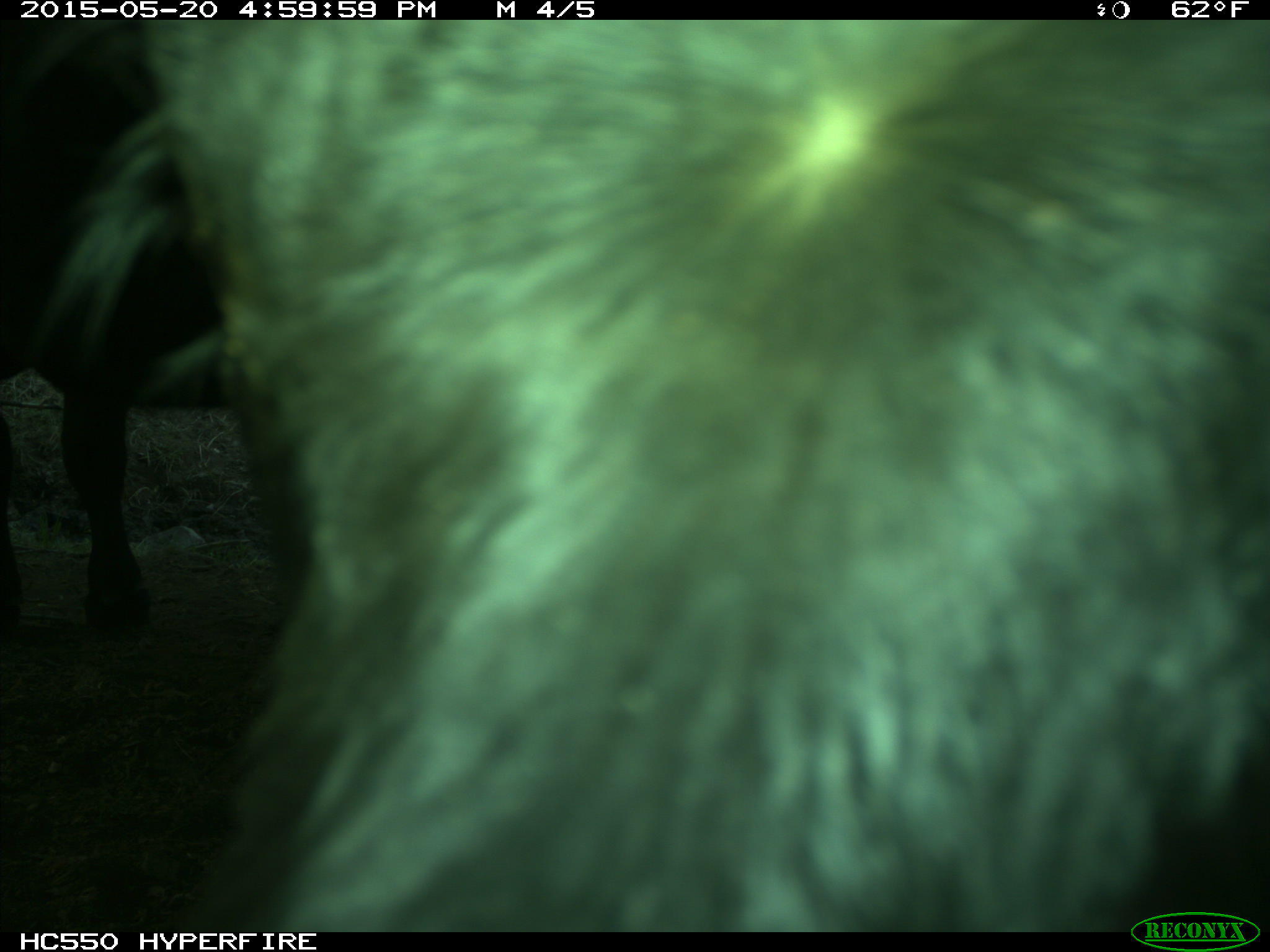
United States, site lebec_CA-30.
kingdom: Animalia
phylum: Chordata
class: Mammalia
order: Artiodactyla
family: Bovidae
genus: Bos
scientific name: Bos taurus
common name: domestic cow